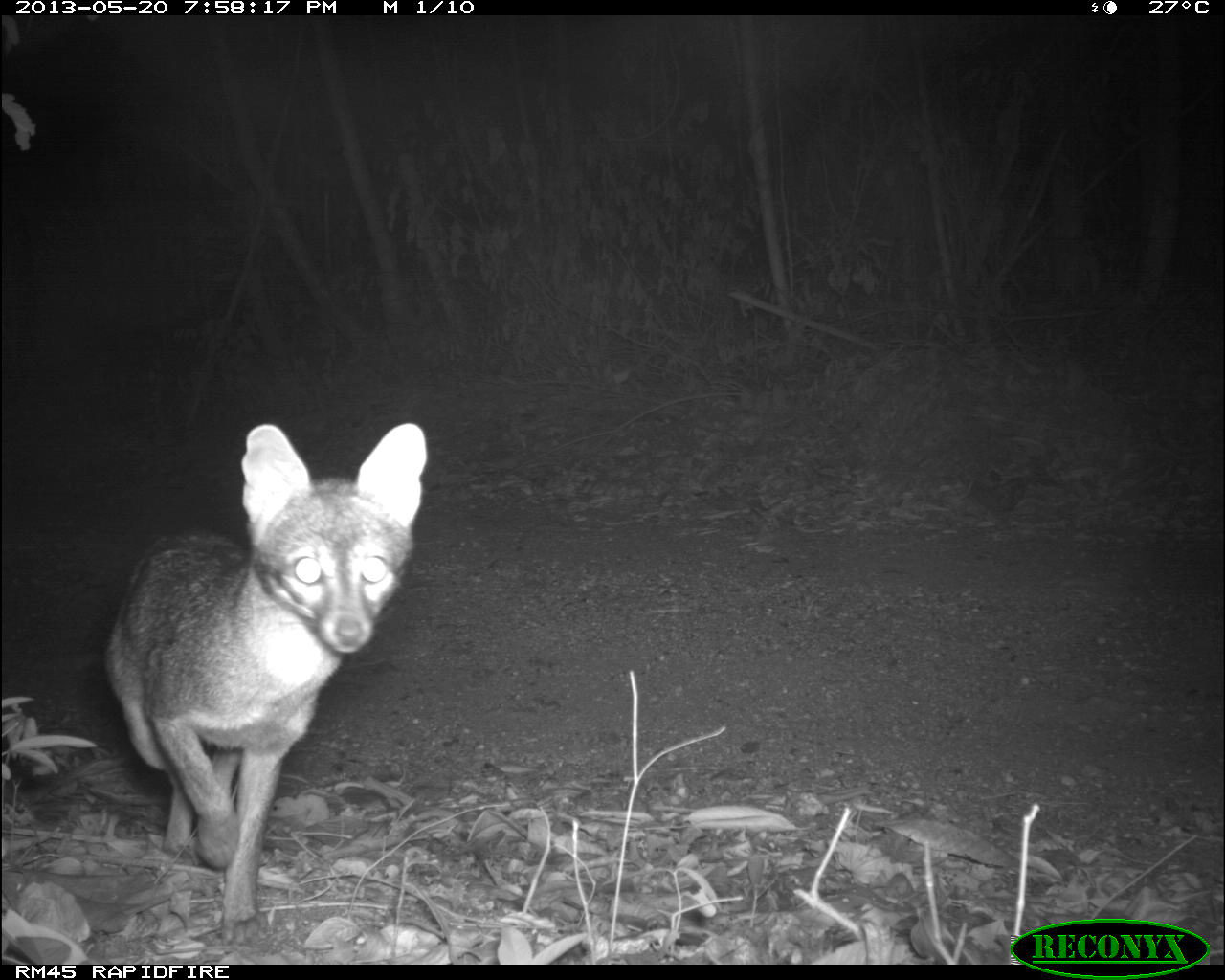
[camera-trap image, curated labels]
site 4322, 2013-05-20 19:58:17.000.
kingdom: Animalia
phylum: Chordata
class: Mammalia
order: Carnivora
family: Canidae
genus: Urocyon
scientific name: Urocyon cinereoargenteus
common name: gray fox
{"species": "Urocyon cinereoargenteus (gray fox)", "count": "1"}